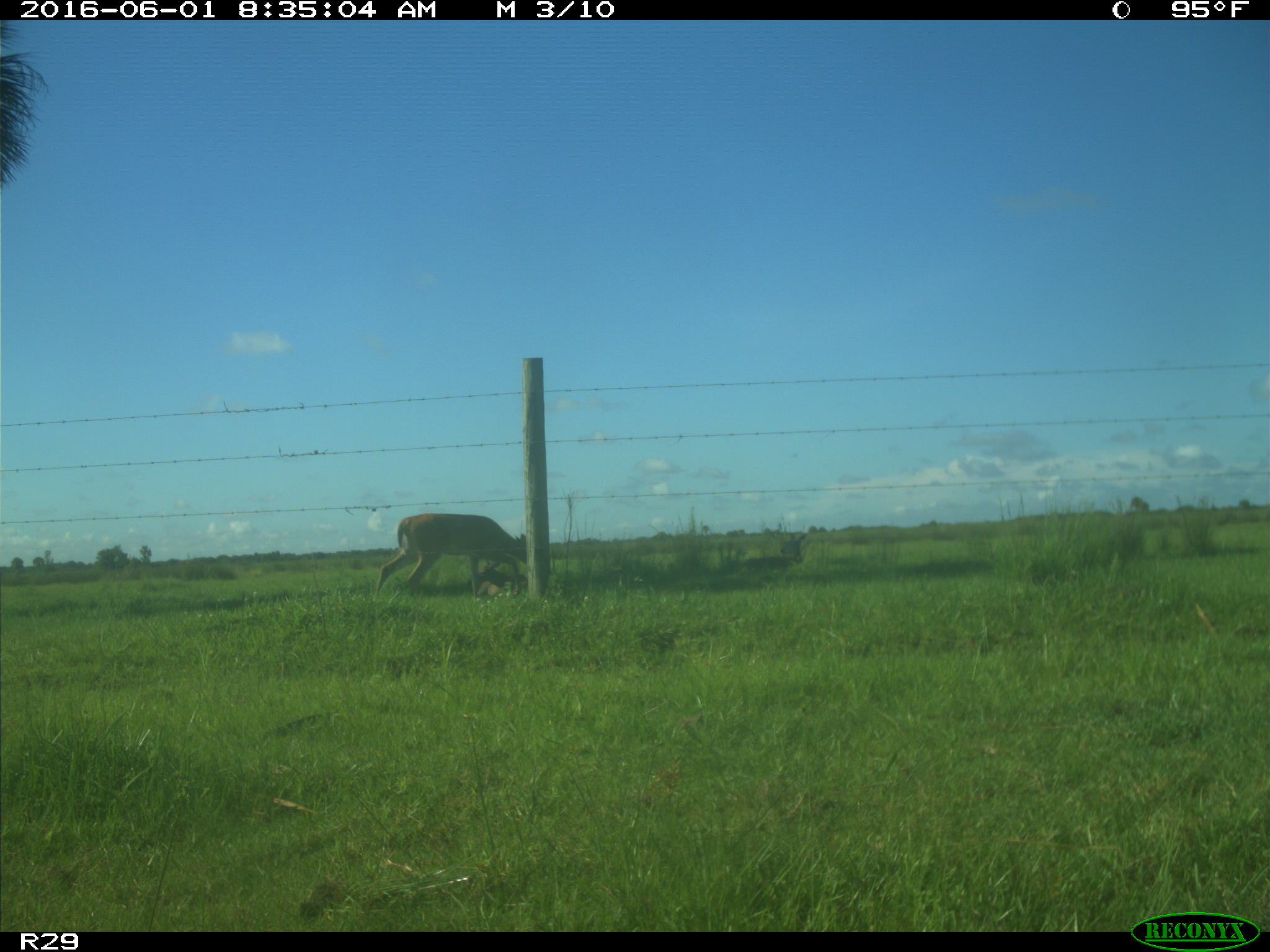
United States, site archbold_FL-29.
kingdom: Animalia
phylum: Chordata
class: Mammalia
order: Artiodactyla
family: Cervidae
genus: Odocoileus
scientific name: Odocoileus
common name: deer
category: unidentified deer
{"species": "unidentified deer (deer) (Odocoileus)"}